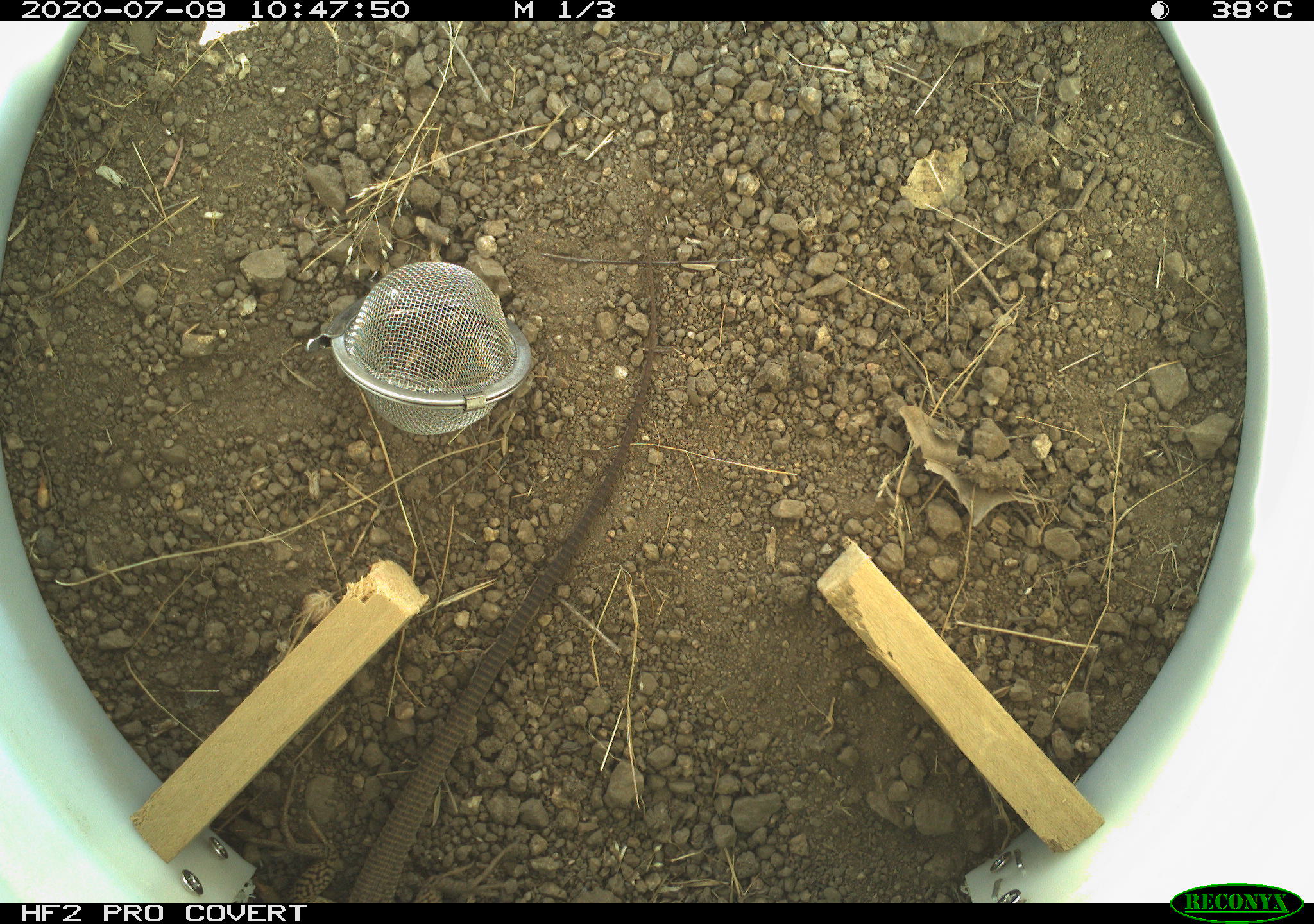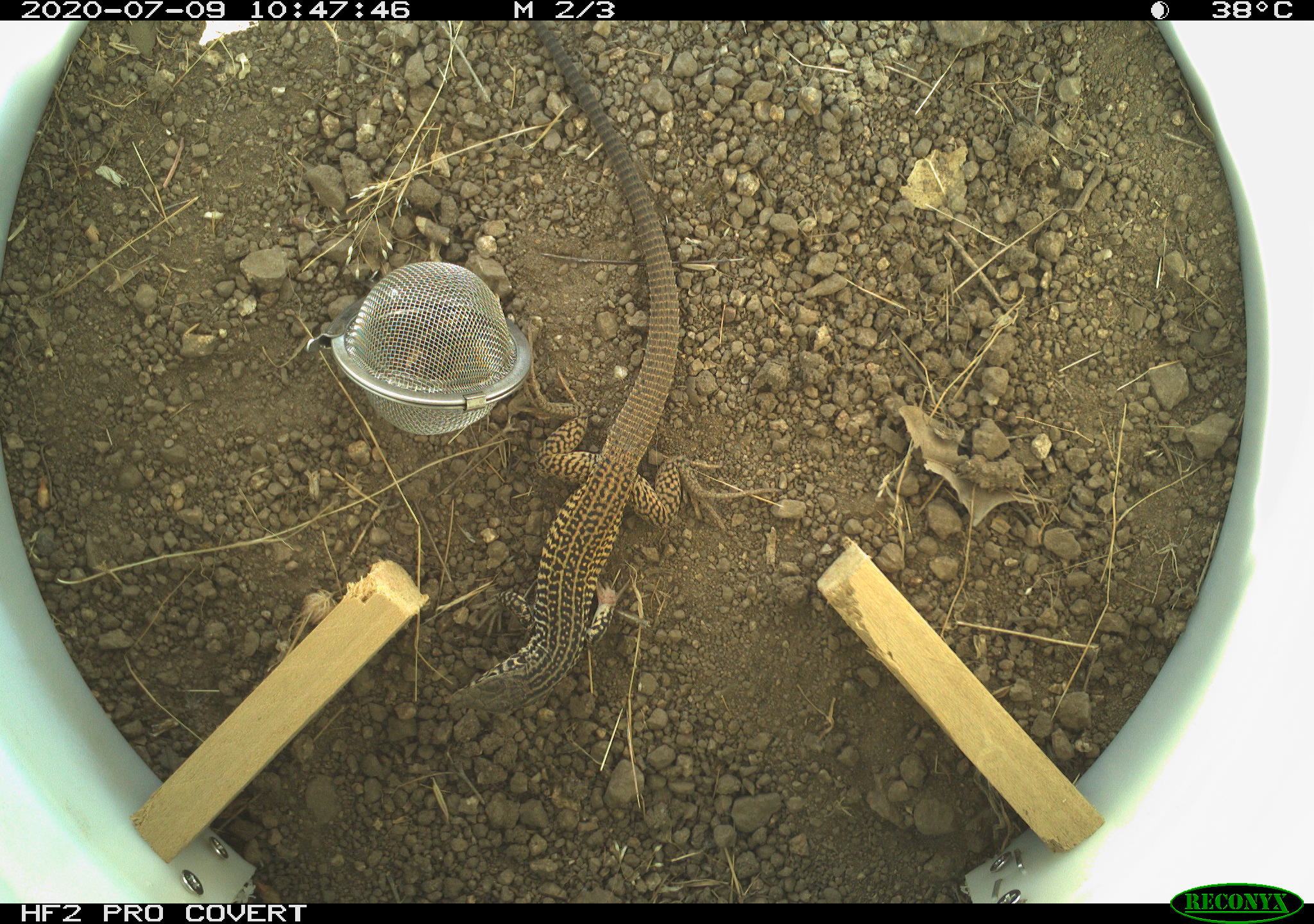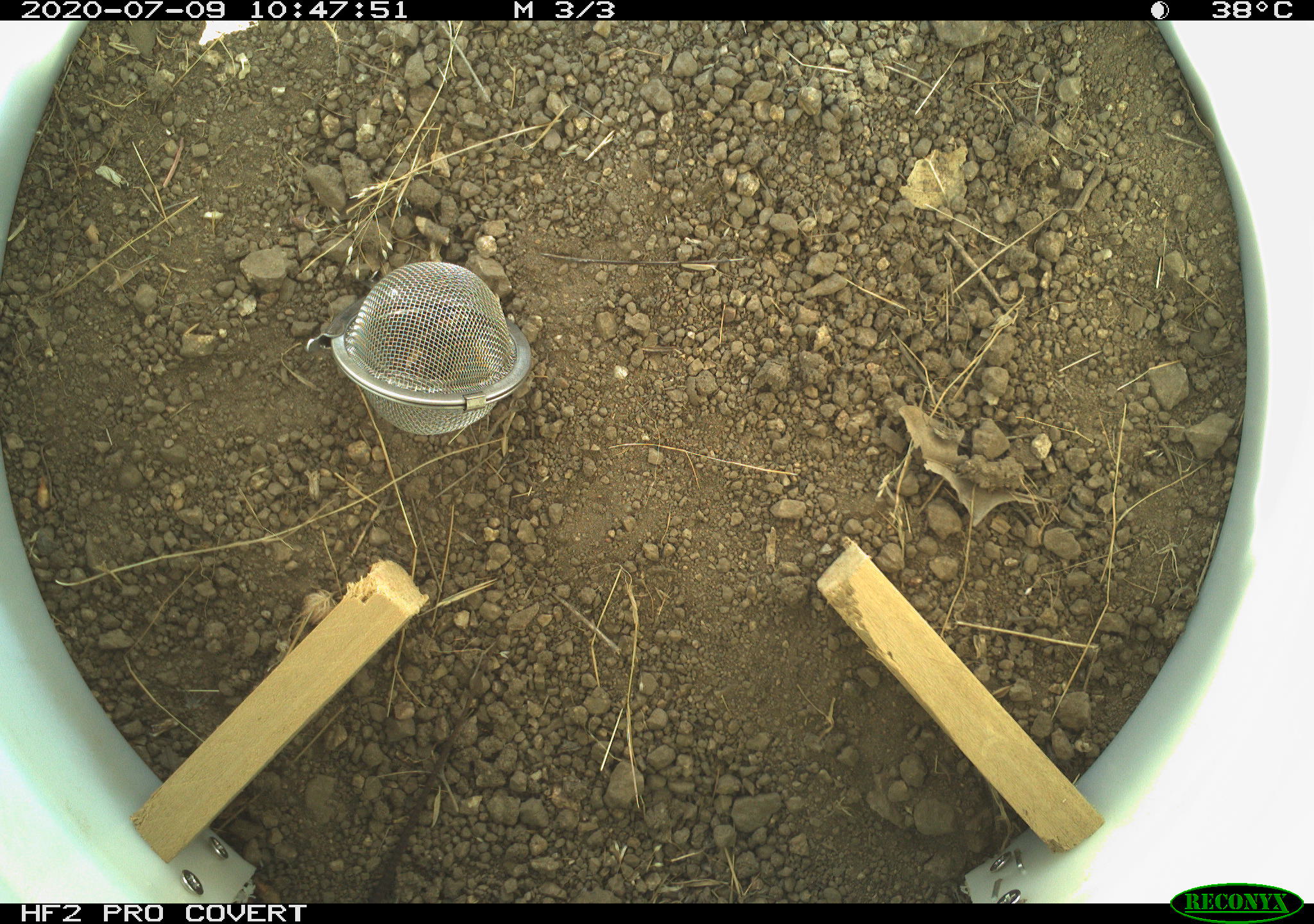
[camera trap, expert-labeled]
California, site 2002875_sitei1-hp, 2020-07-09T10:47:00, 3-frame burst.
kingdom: Animalia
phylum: Chordata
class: Reptilia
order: Squamata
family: Teiidae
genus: Aspidoscelis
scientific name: Aspidoscelis tigris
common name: western whiptail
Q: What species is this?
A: Western whiptail (Aspidoscelis tigris).